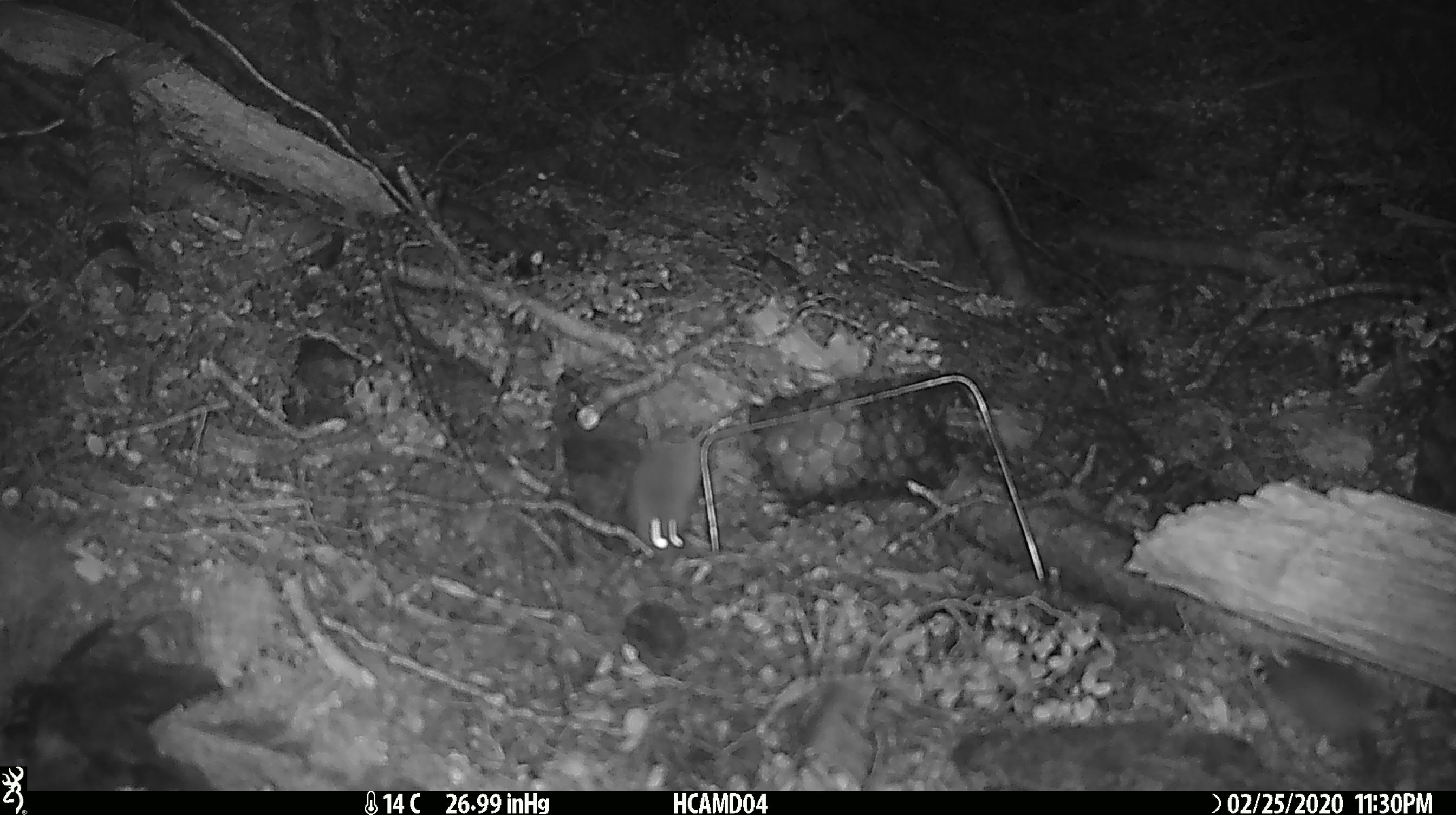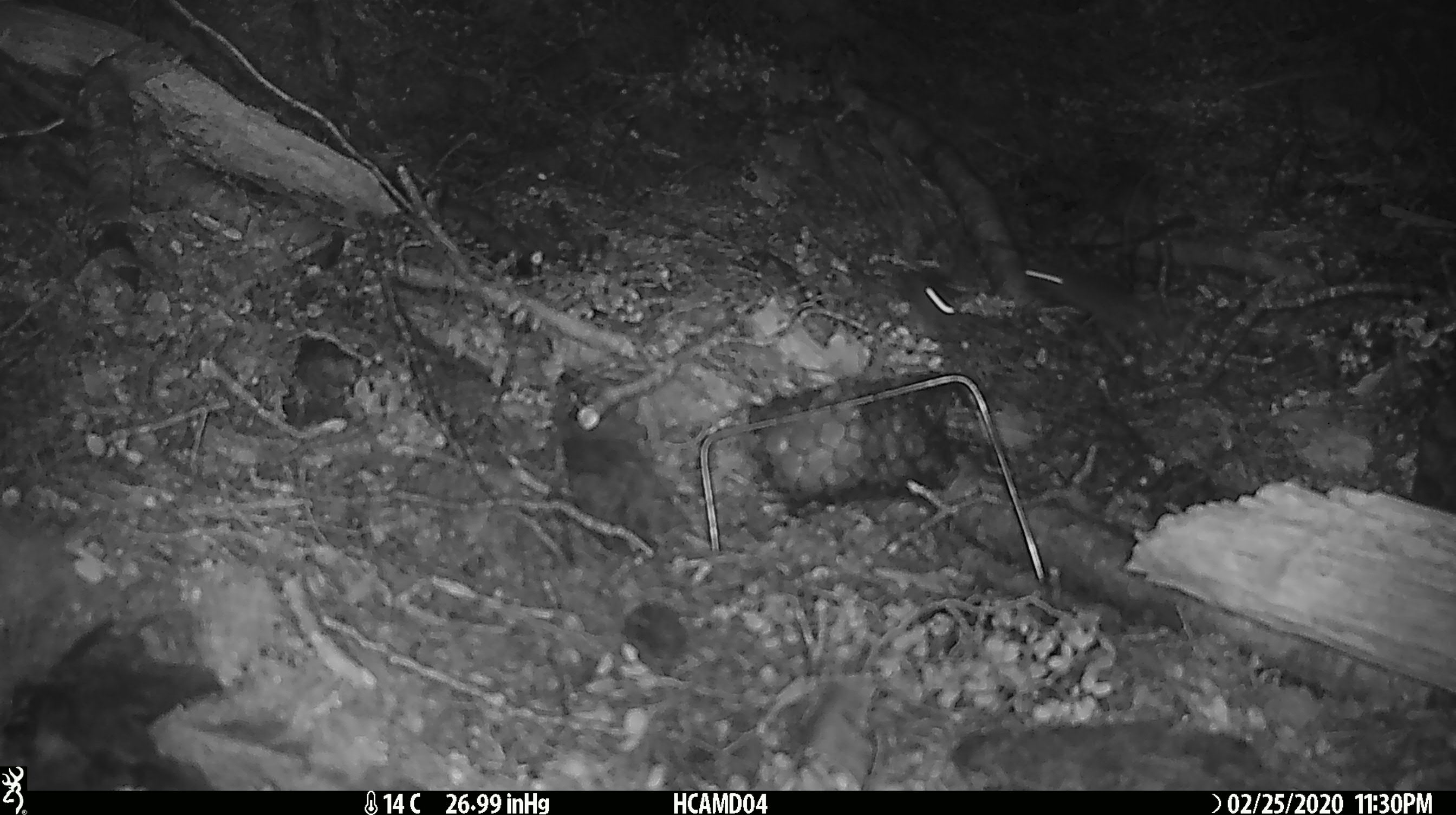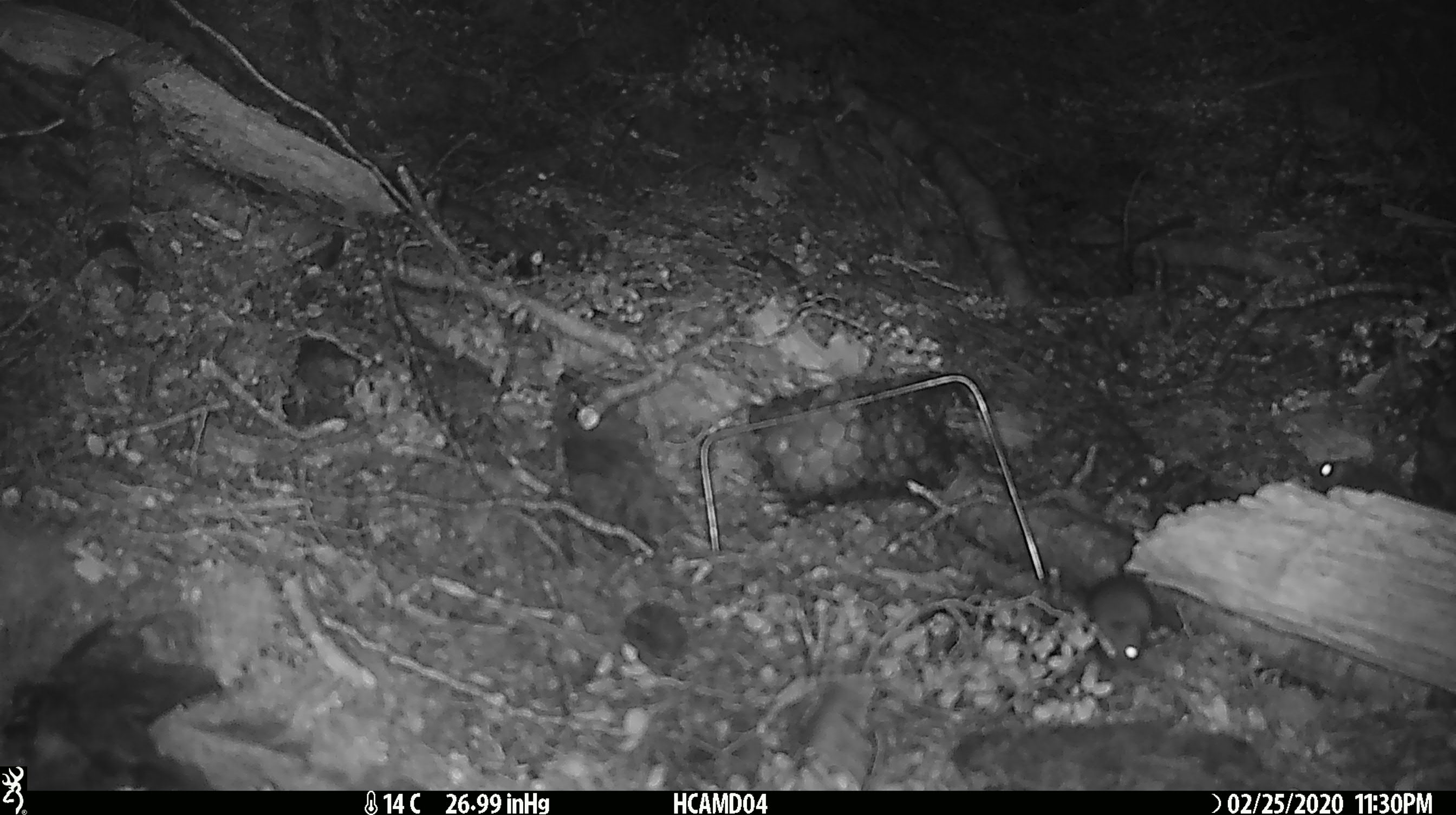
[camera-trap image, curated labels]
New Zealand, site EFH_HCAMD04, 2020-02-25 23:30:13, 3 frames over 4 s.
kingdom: Animalia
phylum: Chordata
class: Mammalia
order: Rodentia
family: Muridae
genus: Mus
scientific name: Mus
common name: mouse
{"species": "mouse (Mus)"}